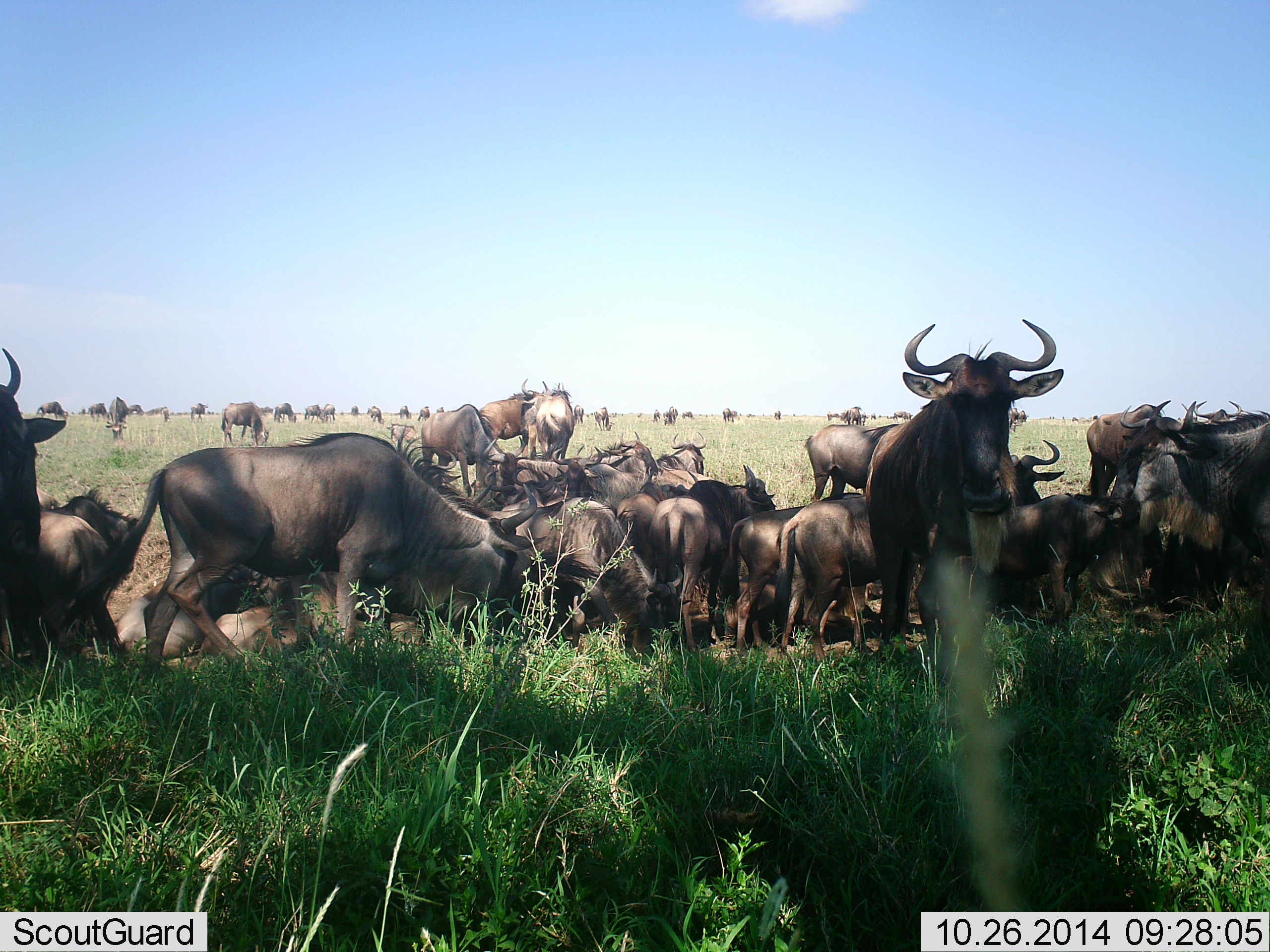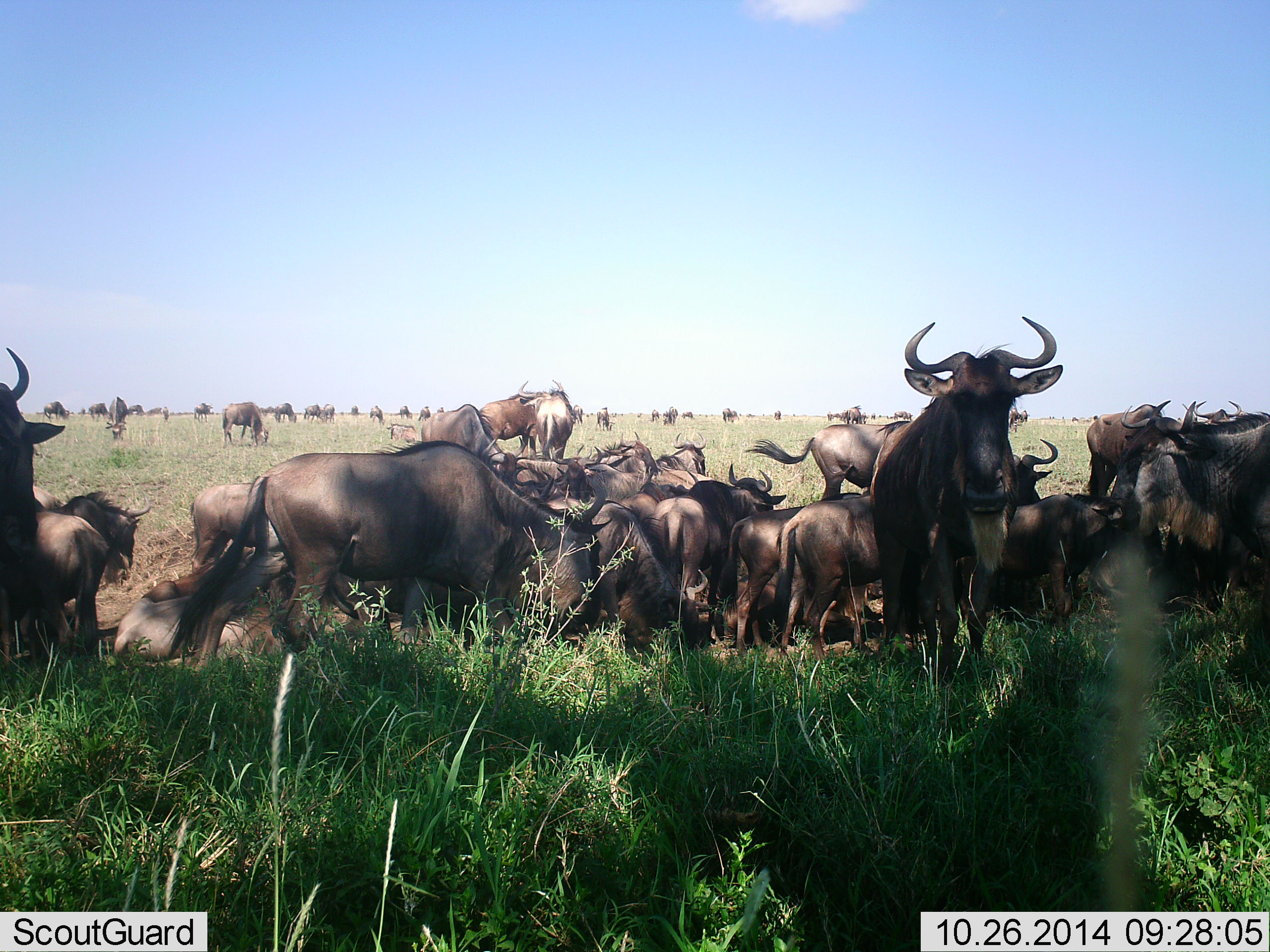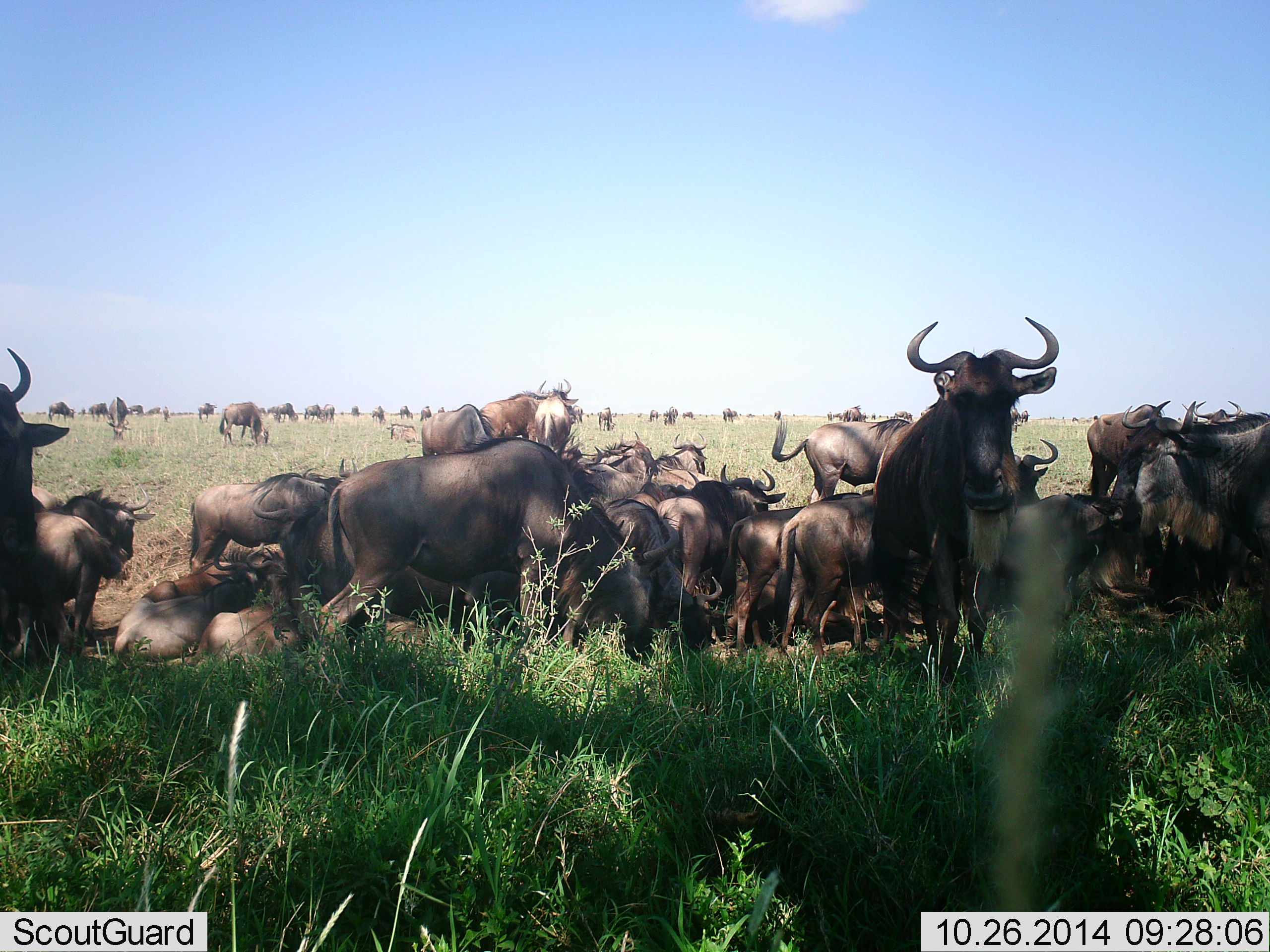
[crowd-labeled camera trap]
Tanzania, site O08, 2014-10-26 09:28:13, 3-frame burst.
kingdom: Animalia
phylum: Chordata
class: Mammalia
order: Artiodactyla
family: Bovidae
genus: Connochaetes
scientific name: Connochaetes taurinus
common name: blue wildebeest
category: wildebeest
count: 51+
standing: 80%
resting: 90%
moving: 50%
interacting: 20%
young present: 10%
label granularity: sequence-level